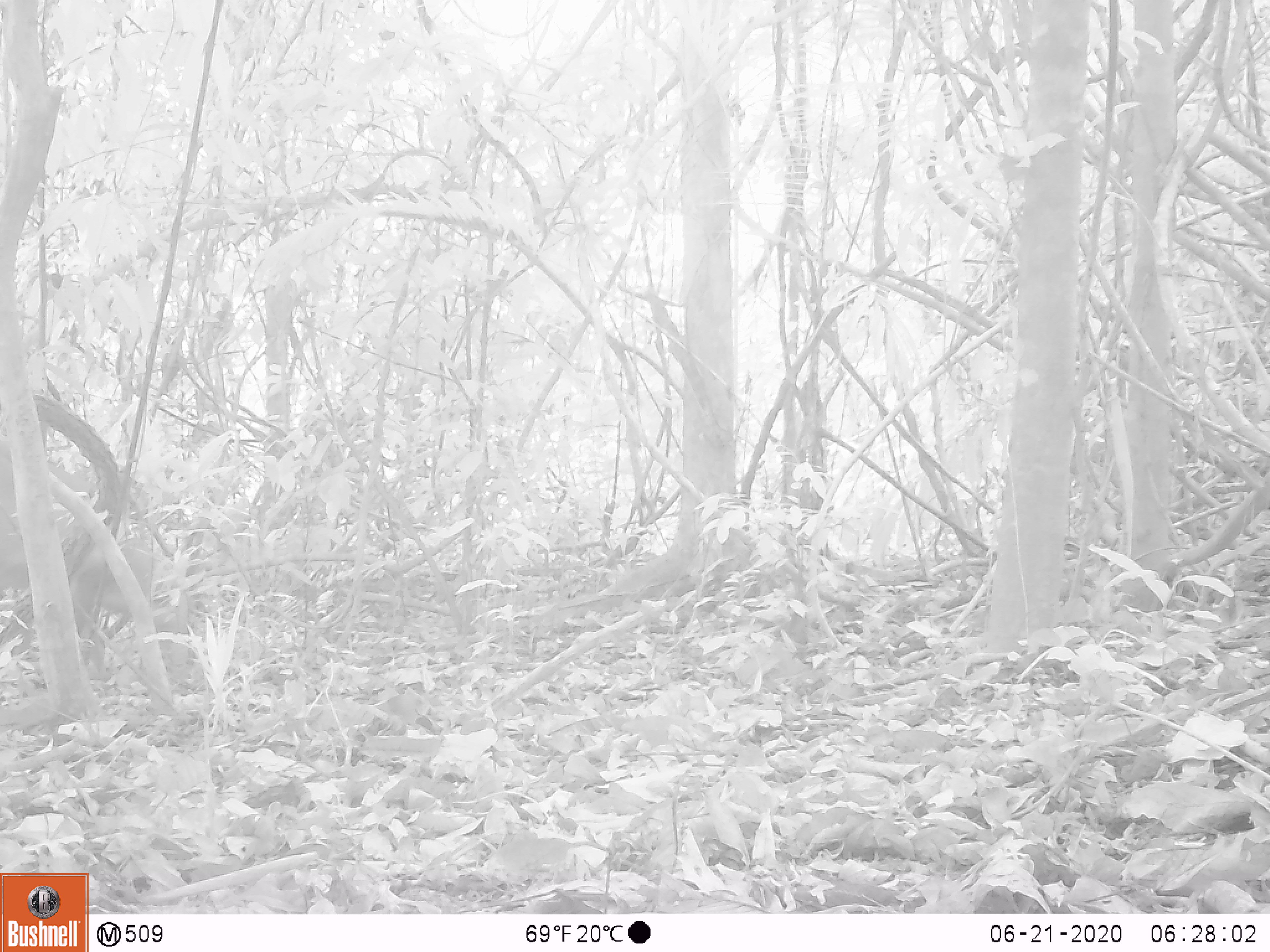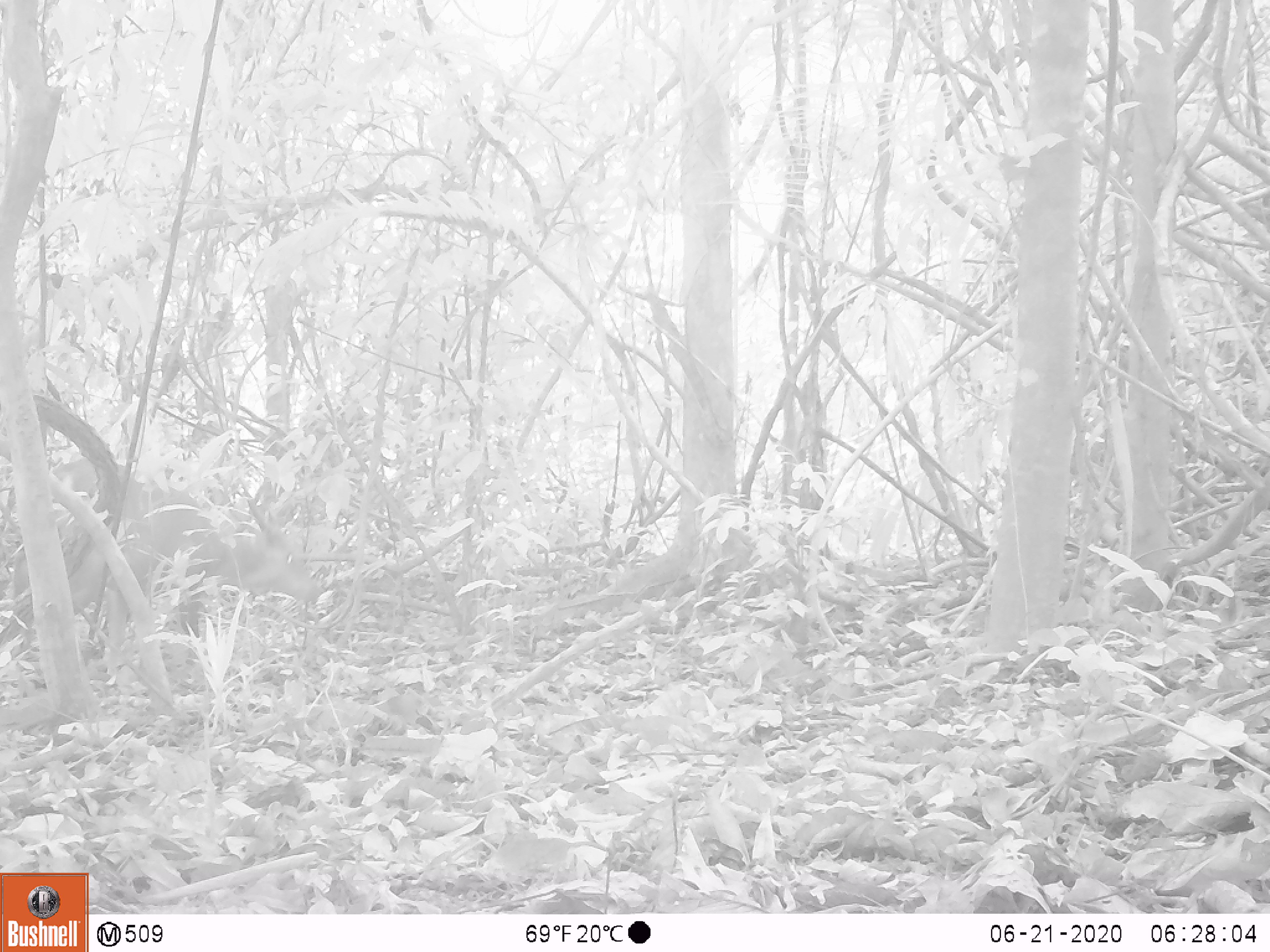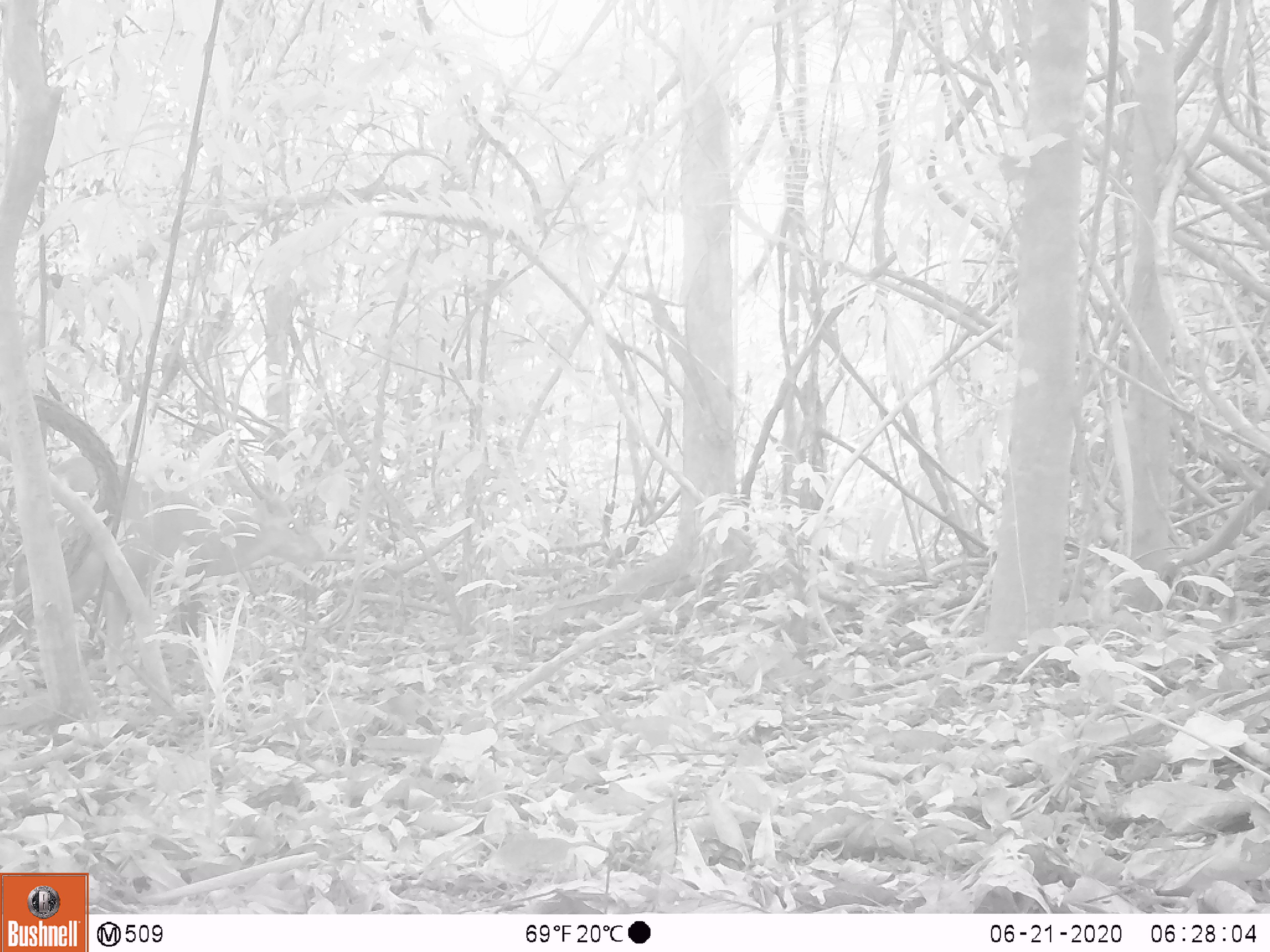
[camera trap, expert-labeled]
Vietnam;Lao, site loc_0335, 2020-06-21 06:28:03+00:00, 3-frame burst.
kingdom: Animalia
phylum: Chordata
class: Mammalia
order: Artiodactyla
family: Cervidae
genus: Muntiacus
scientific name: Muntiacus vuquangensis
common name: large-antlered muntjac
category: large antlered muntjac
Large antlered muntjac (large-antlered muntjac) (Muntiacus vuquangensis). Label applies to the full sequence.